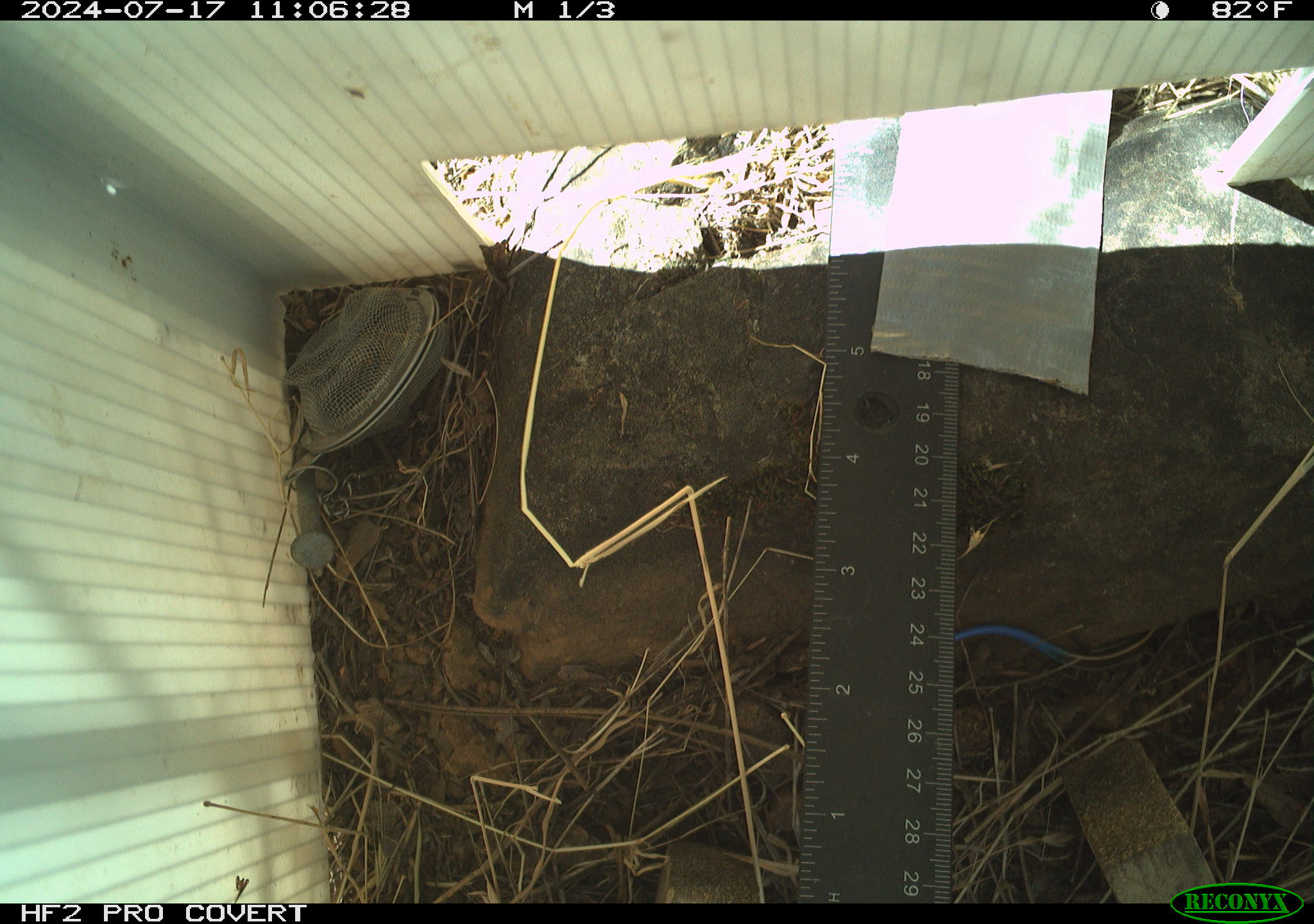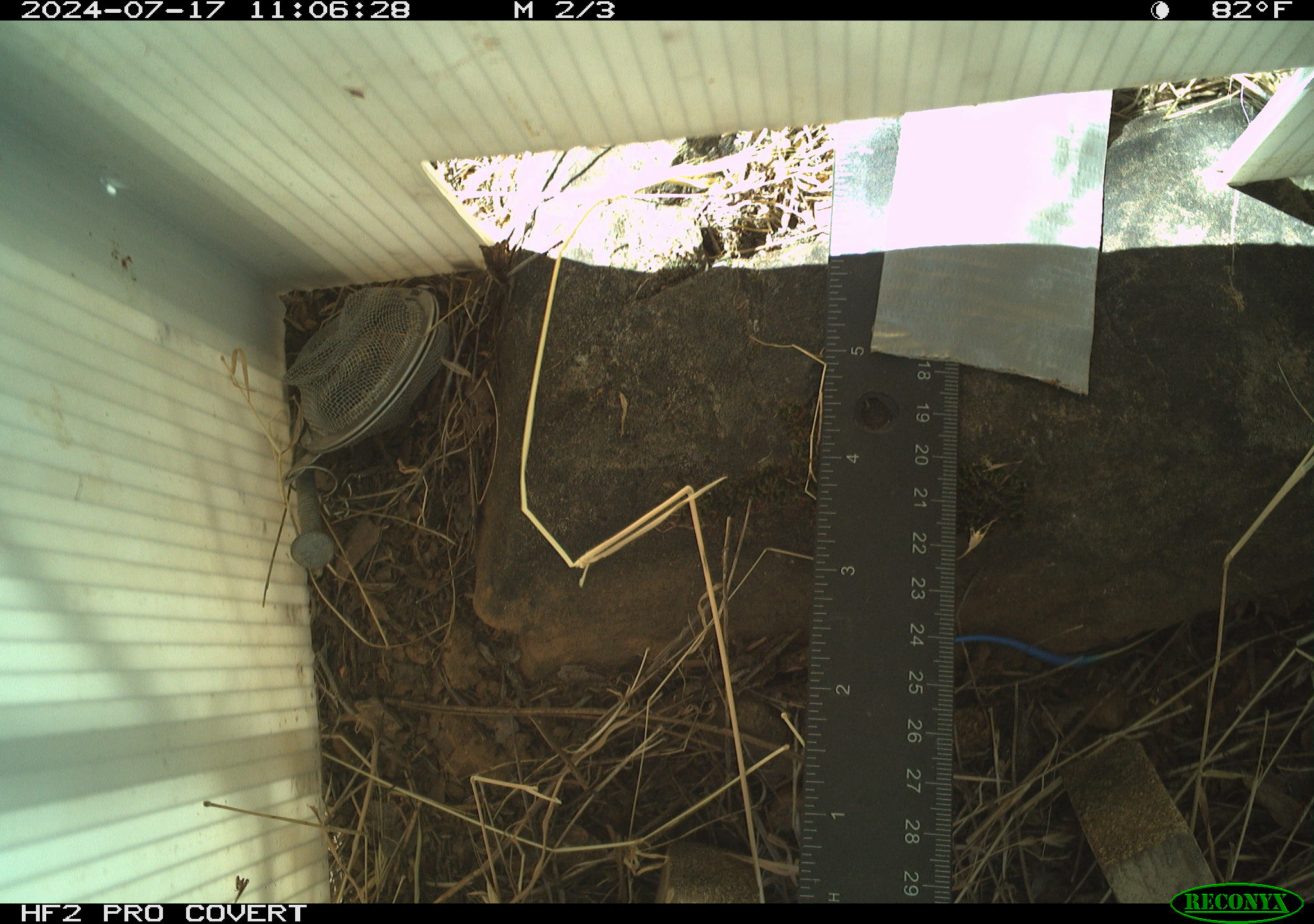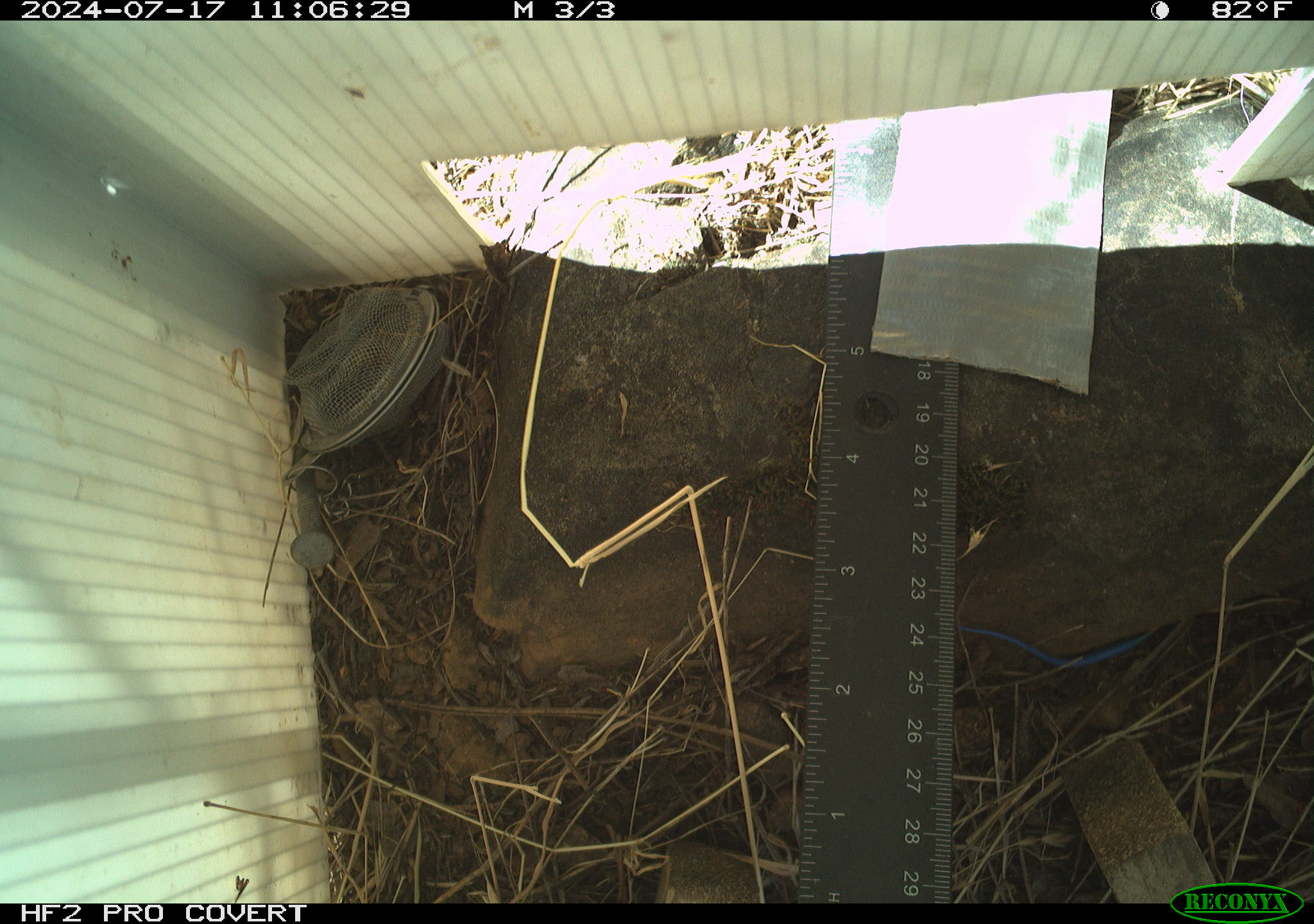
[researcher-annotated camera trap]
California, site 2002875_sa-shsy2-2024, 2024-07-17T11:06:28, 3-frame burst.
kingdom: Animalia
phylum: Chordata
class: Reptilia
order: Squamata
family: Scincidae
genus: Plestiodon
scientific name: Plestiodon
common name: blue-tailed skinks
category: plestiodon species